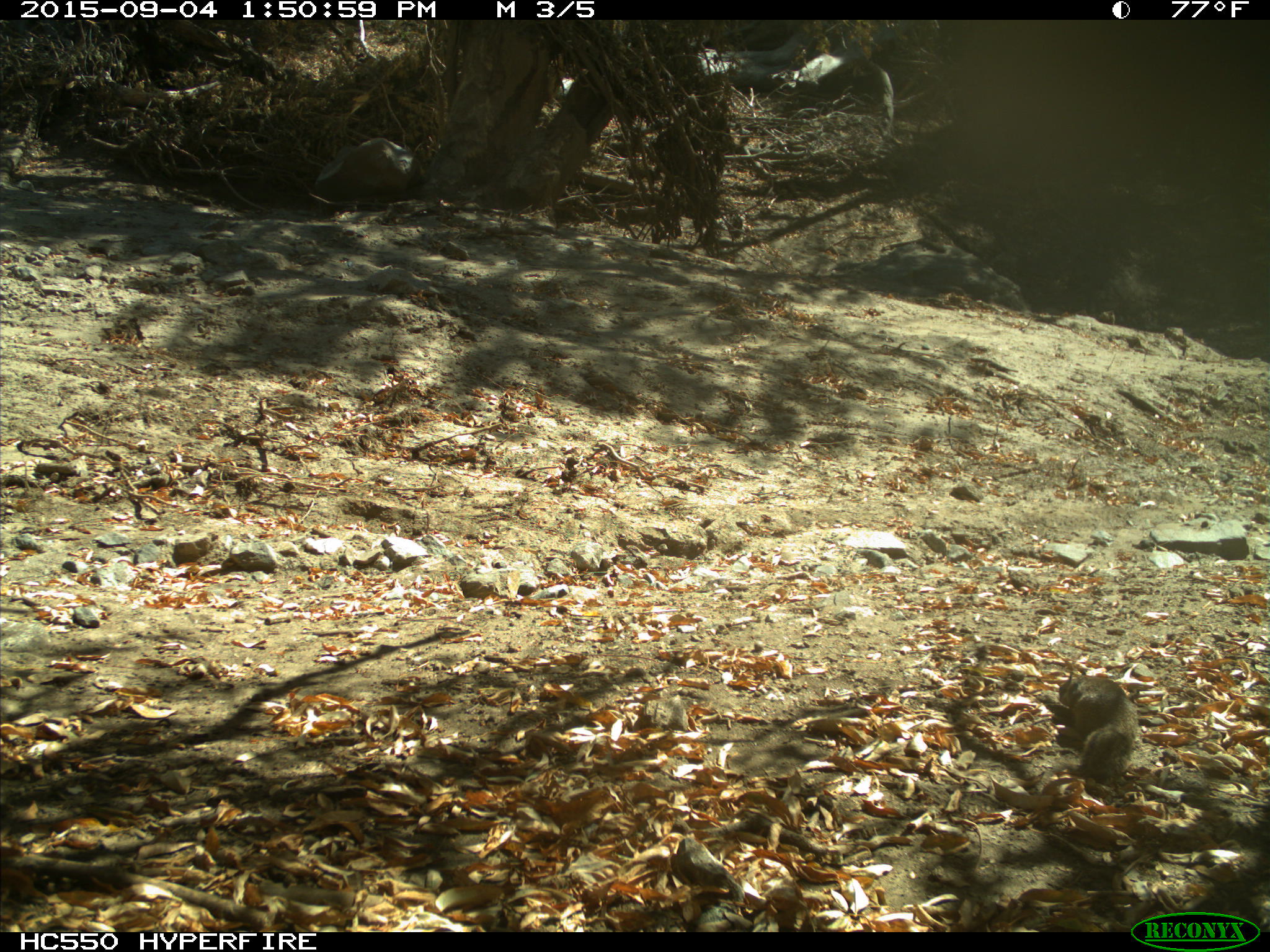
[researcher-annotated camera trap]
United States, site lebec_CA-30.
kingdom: Animalia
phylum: Chordata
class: Mammalia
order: Rodentia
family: Sciuridae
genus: Otospermophilus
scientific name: Otospermophilus beecheyi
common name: california ground squirrel